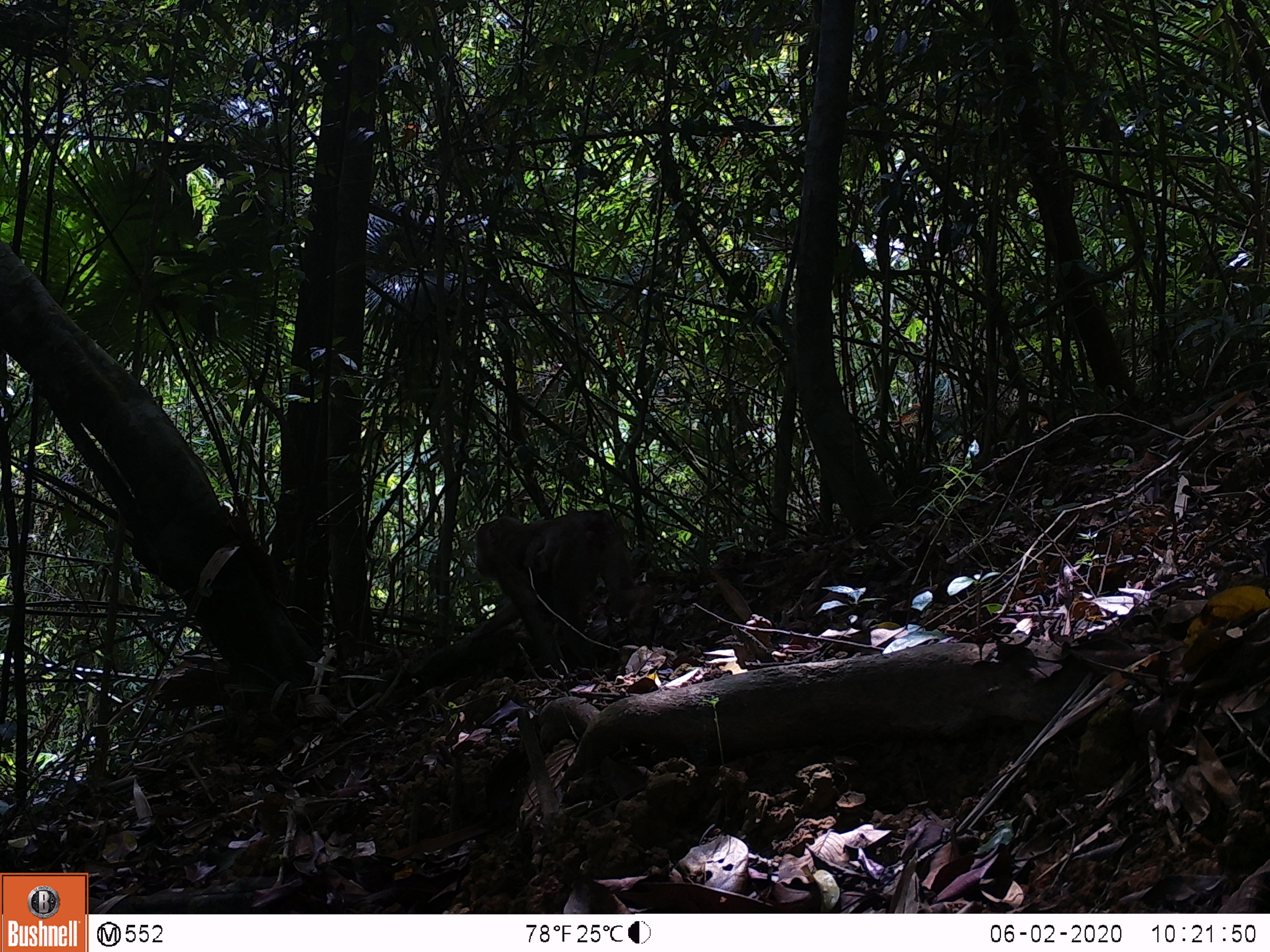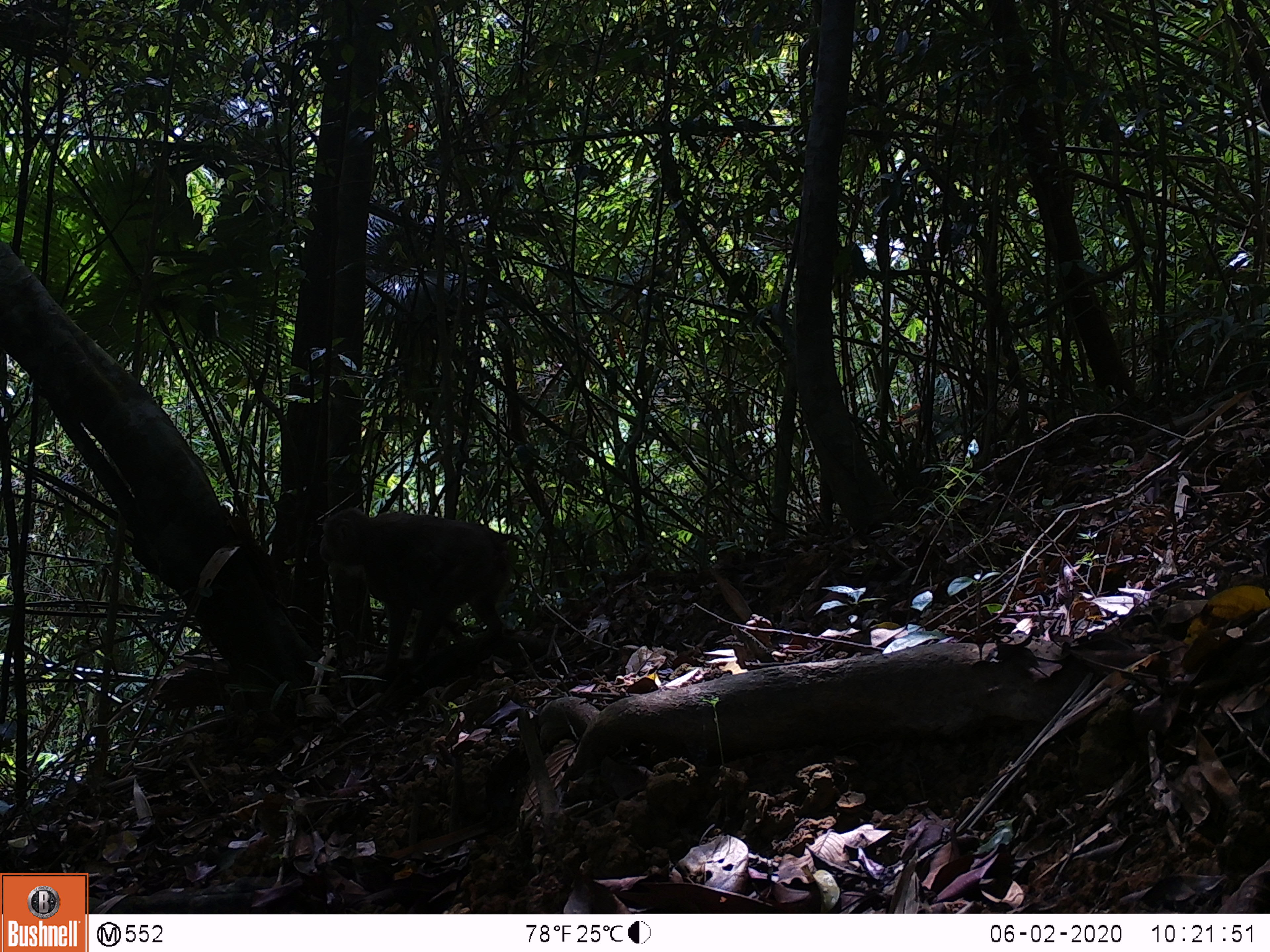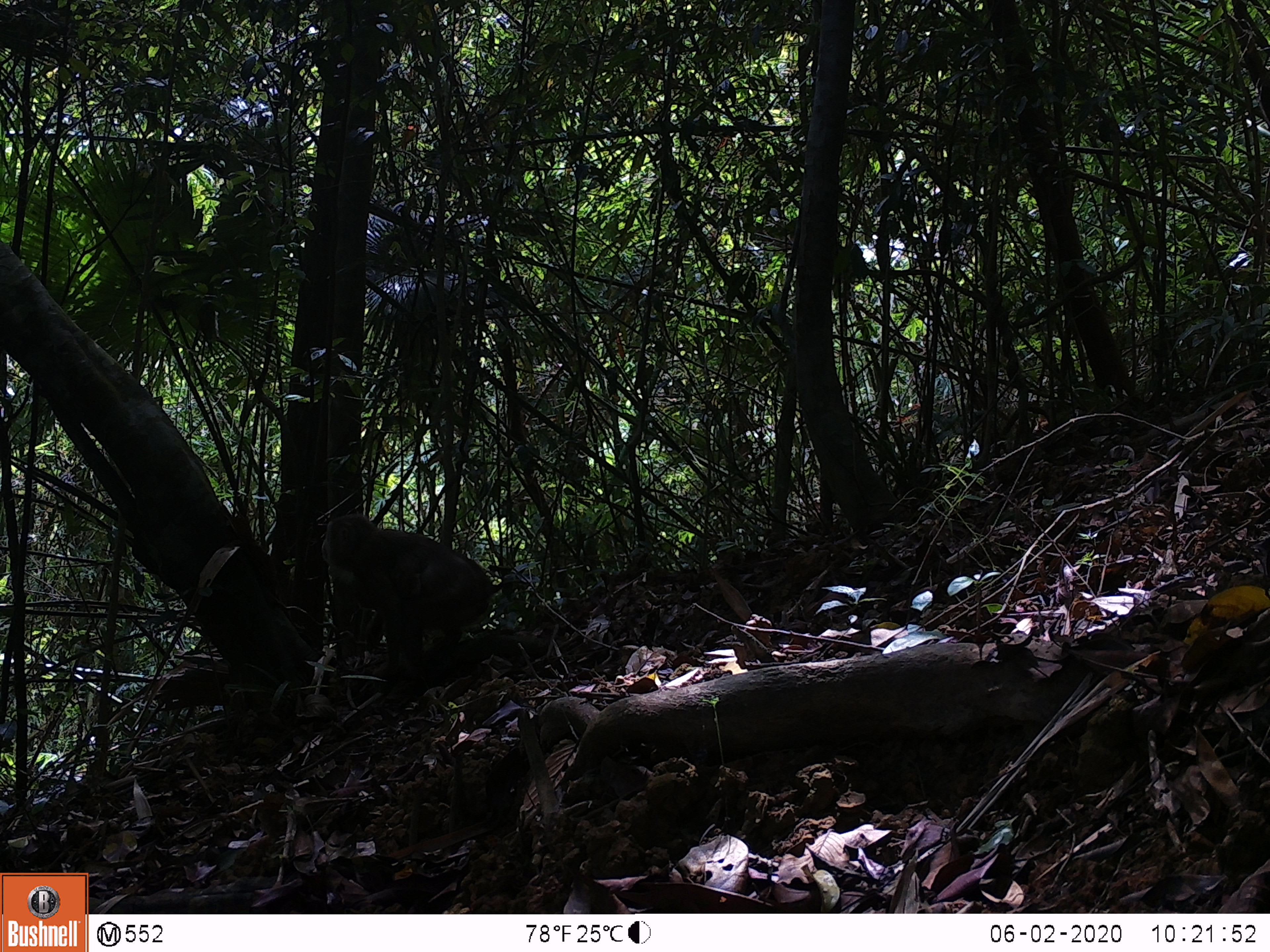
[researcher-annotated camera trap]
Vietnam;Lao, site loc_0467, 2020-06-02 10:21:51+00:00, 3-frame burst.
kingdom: Animalia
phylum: Chordata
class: Mammalia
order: Primates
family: Cercopithecidae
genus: Macaca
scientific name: Macaca nemestrina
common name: pig-tailed macaque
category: pig tailed macaque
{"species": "pig tailed macaque (pig-tailed macaque) (Macaca nemestrina)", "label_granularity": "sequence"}